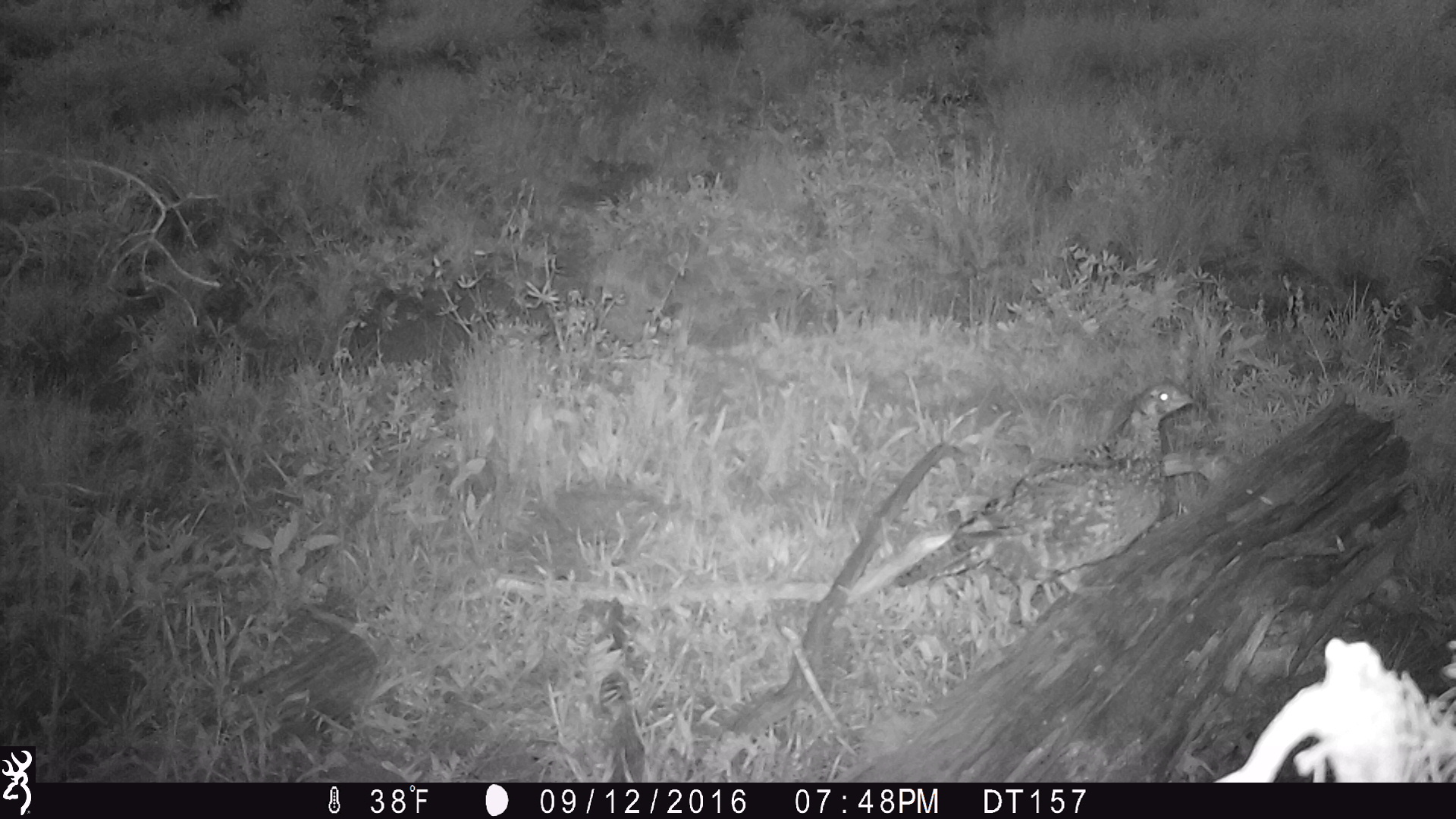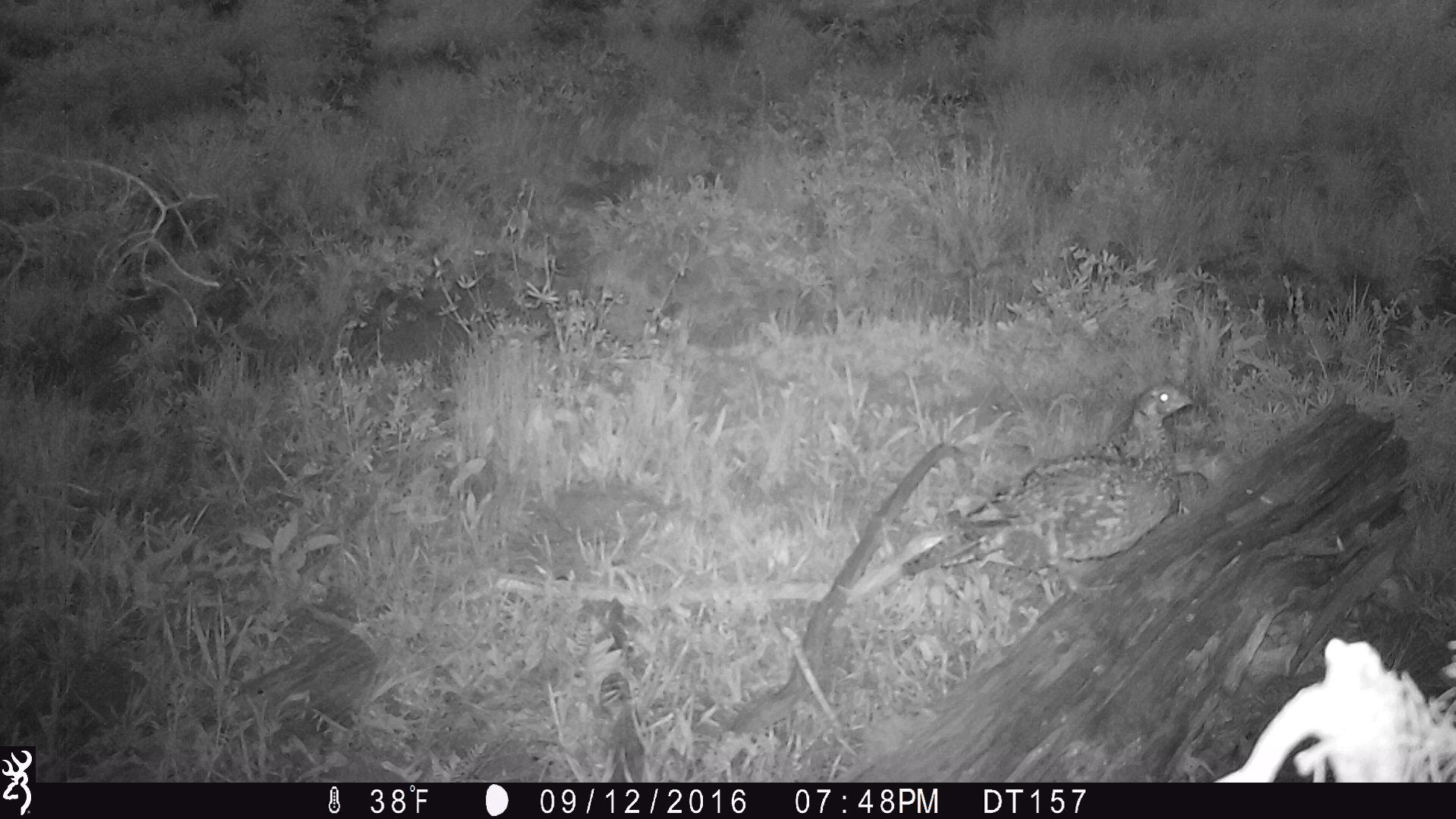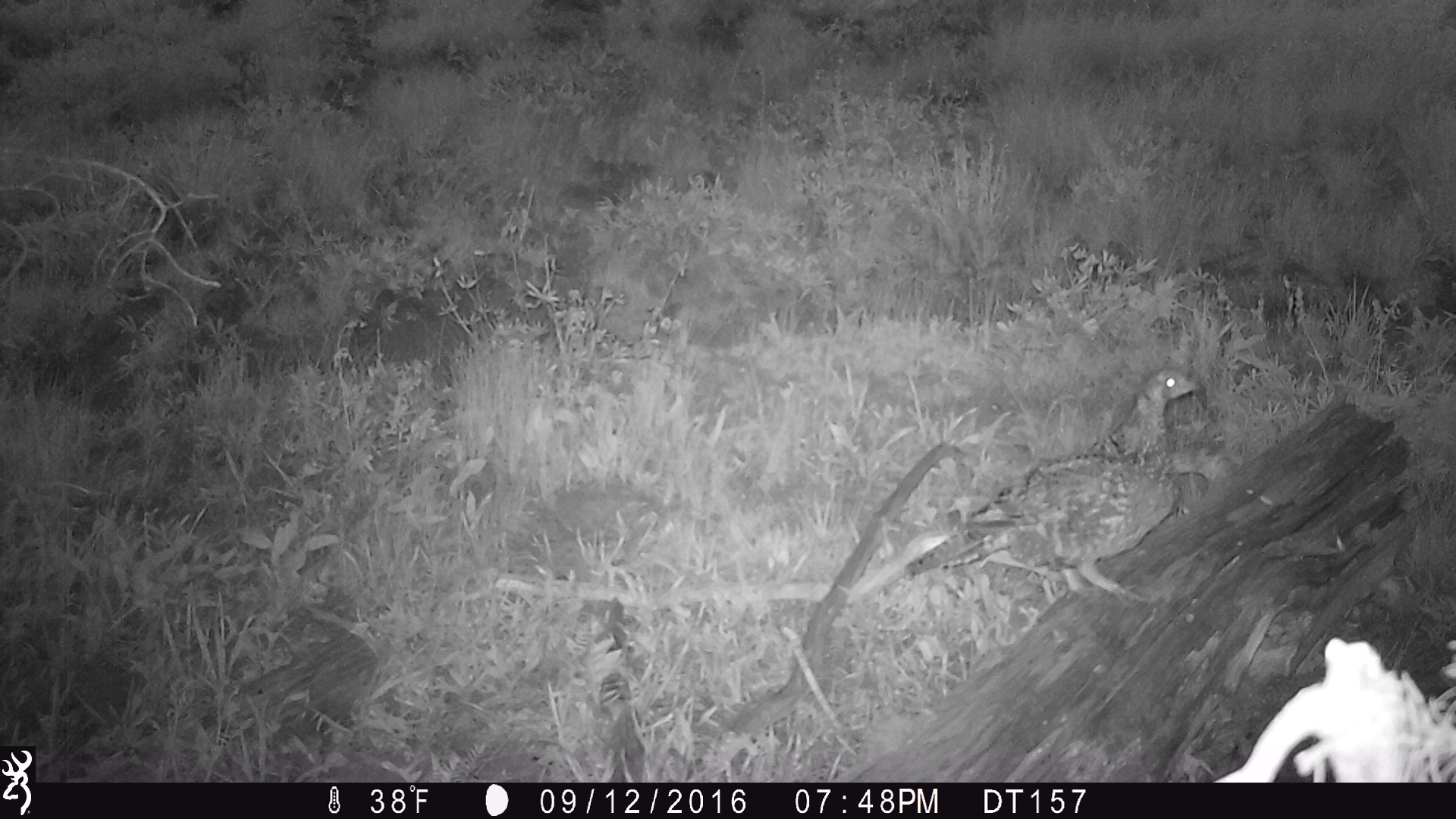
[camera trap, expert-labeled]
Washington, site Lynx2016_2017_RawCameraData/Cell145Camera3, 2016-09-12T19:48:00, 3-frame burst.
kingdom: Animalia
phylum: Chordata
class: Aves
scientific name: Aves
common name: birds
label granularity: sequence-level